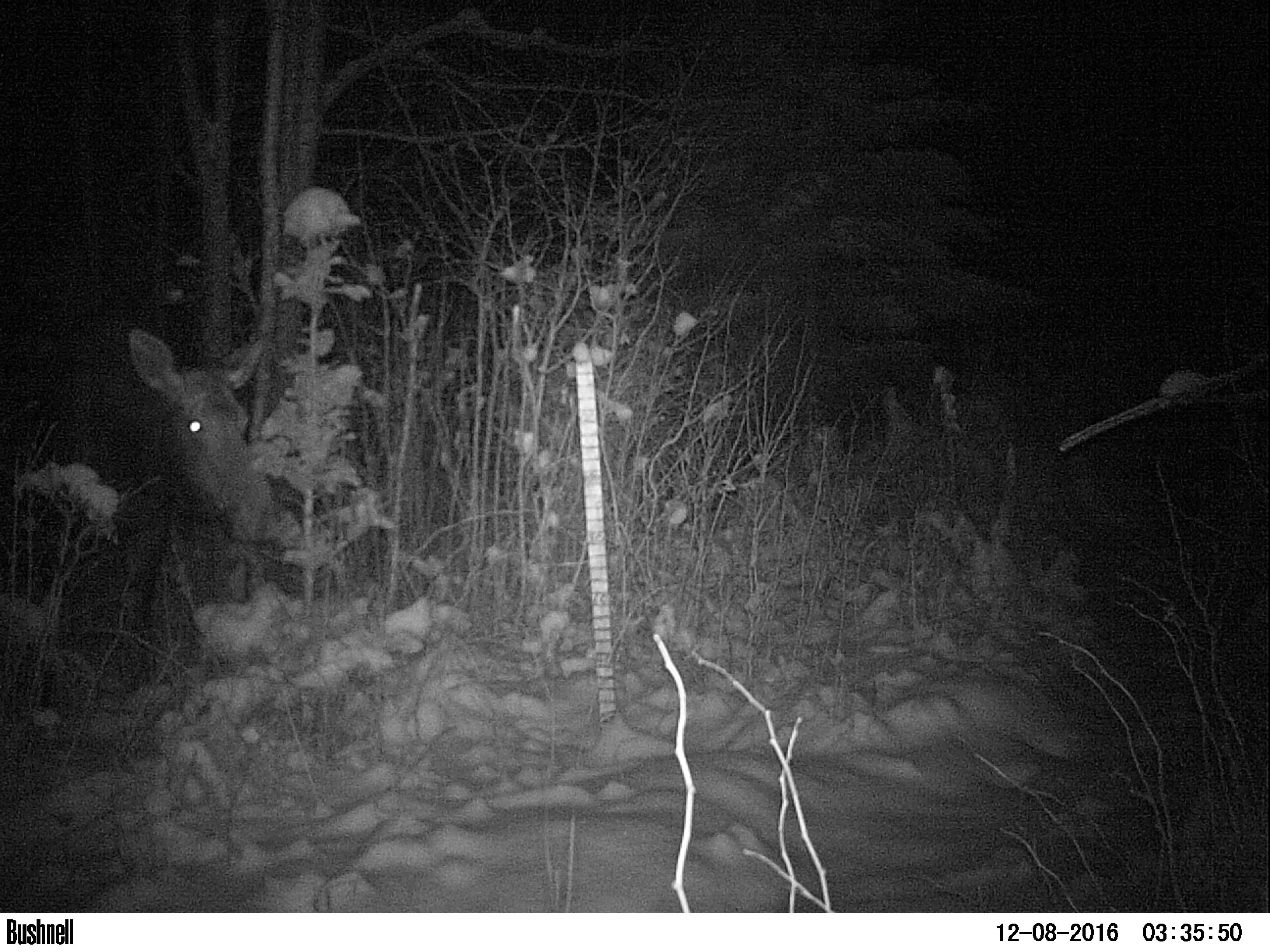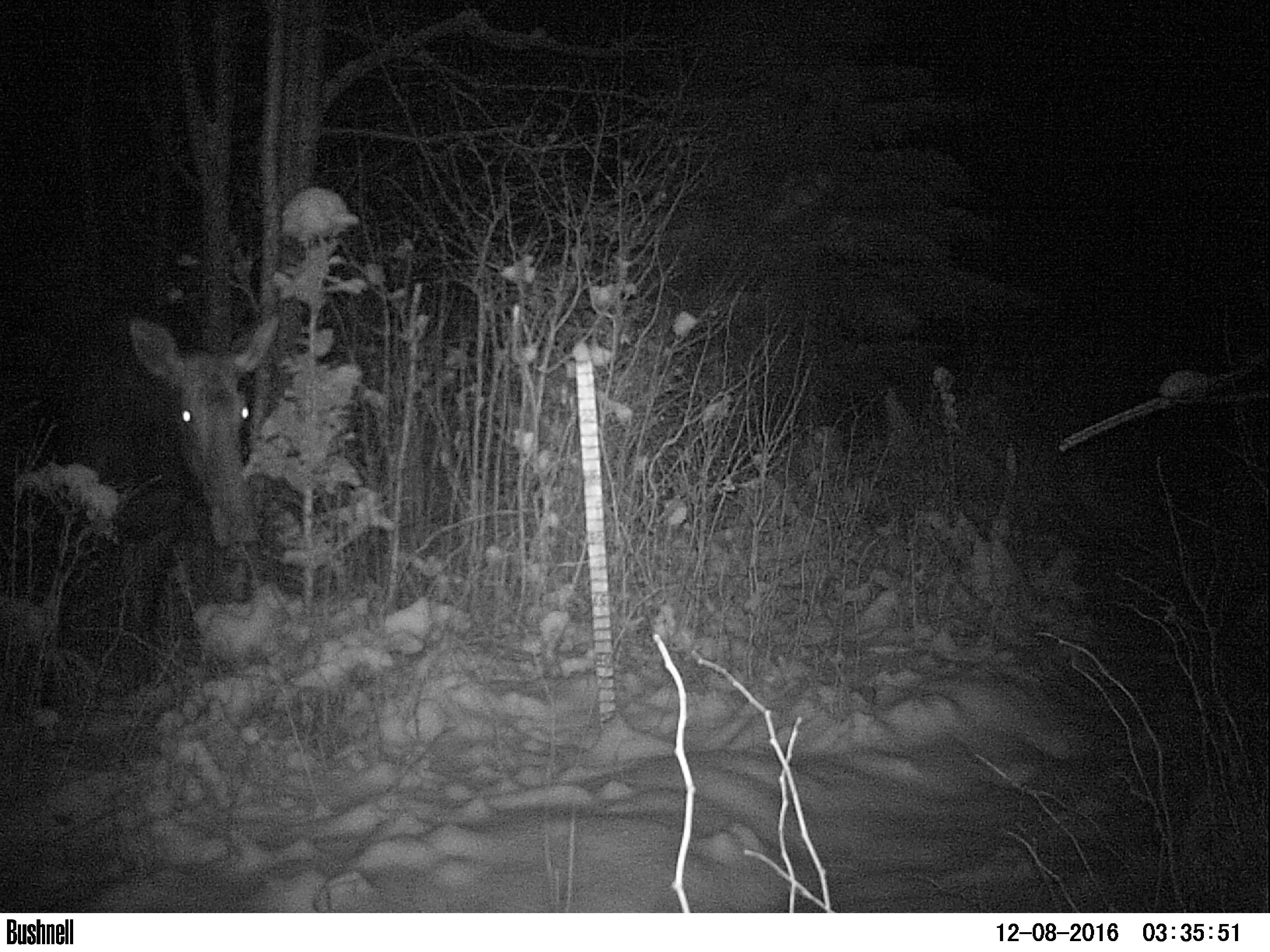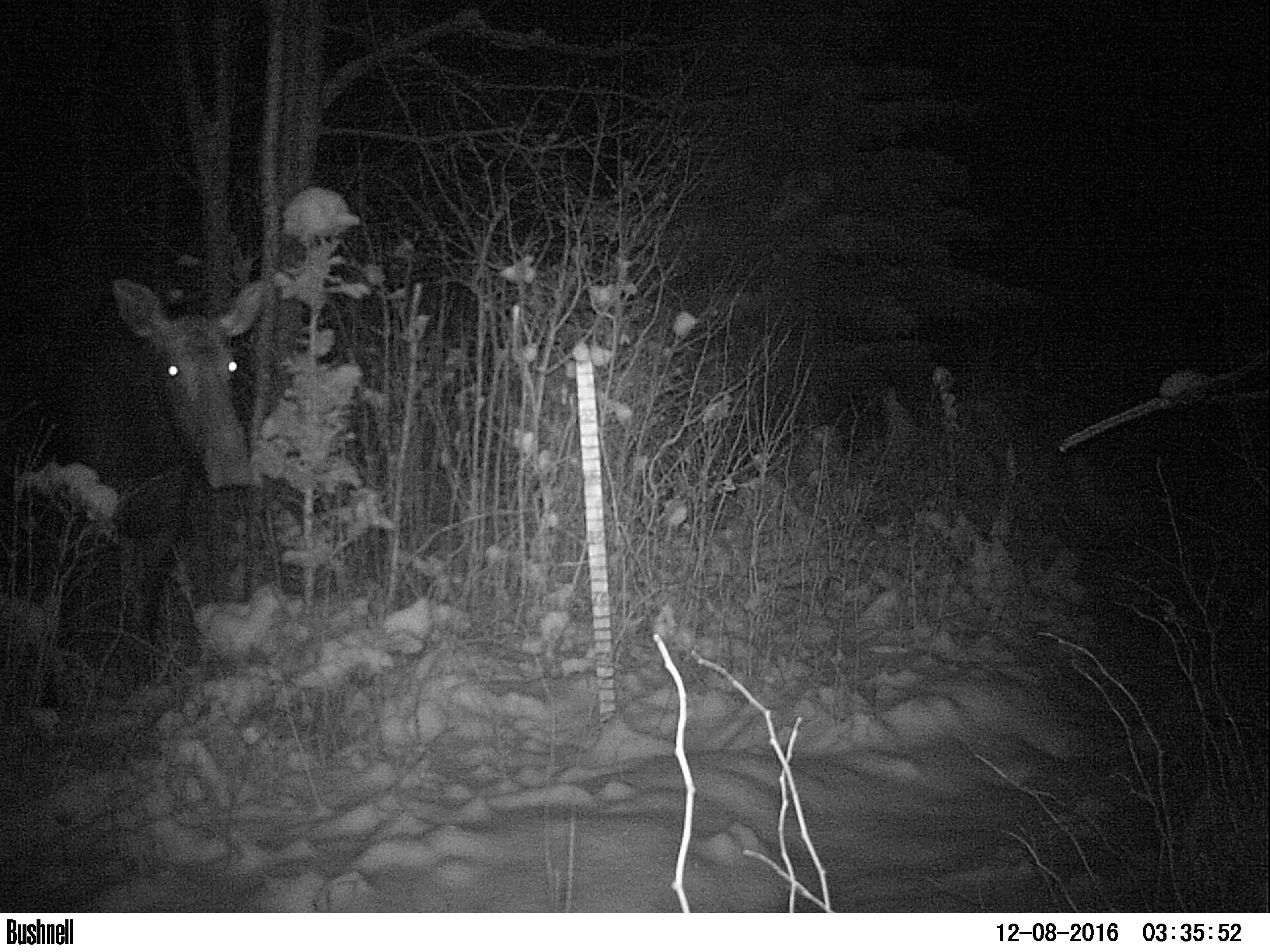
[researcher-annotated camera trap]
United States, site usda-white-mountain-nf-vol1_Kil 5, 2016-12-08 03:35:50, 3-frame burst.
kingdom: Animalia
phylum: Chordata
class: Mammalia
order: Artiodactyla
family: Cervidae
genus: Alces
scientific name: Alces alces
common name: moose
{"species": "moose (Alces alces)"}